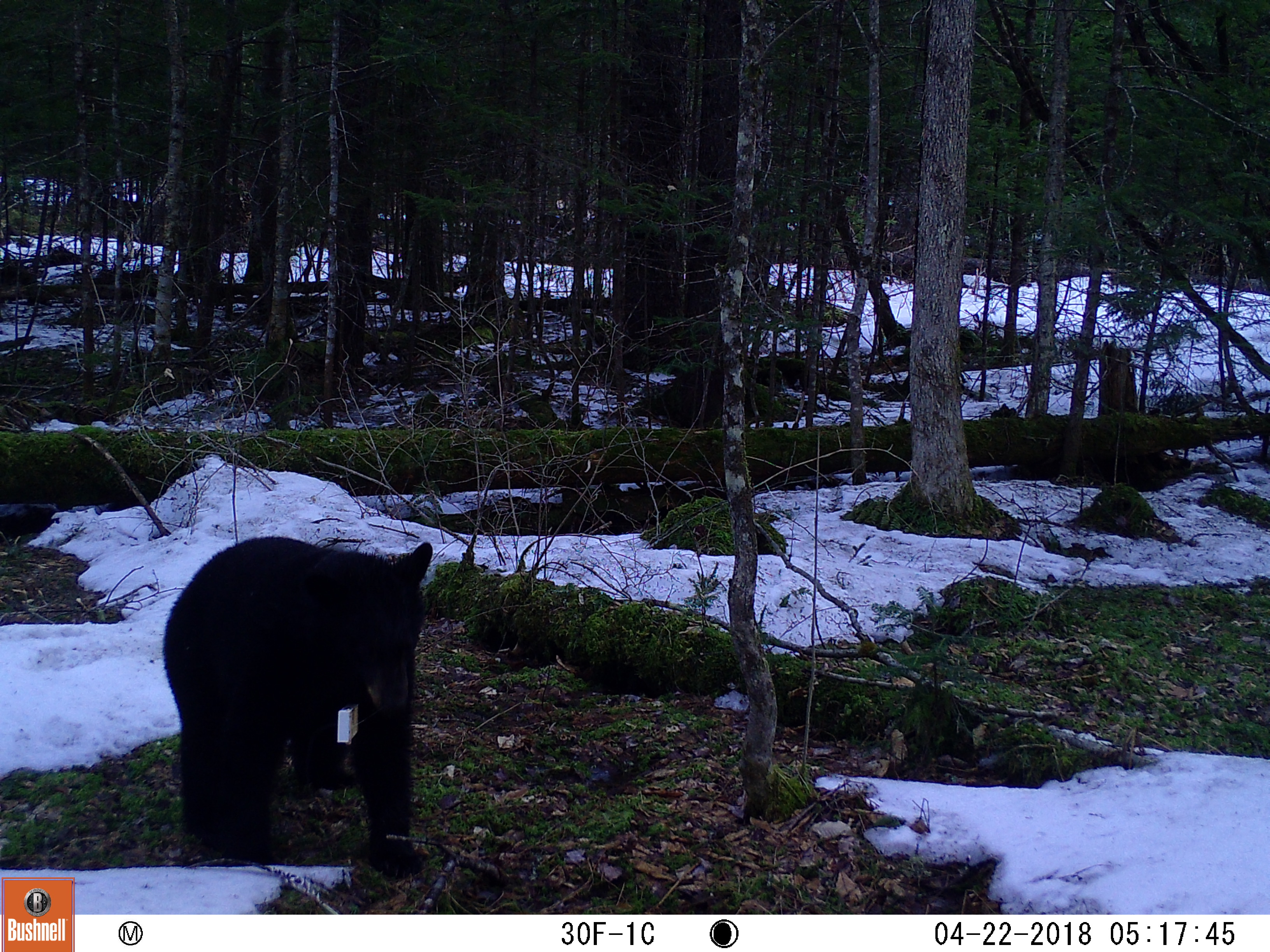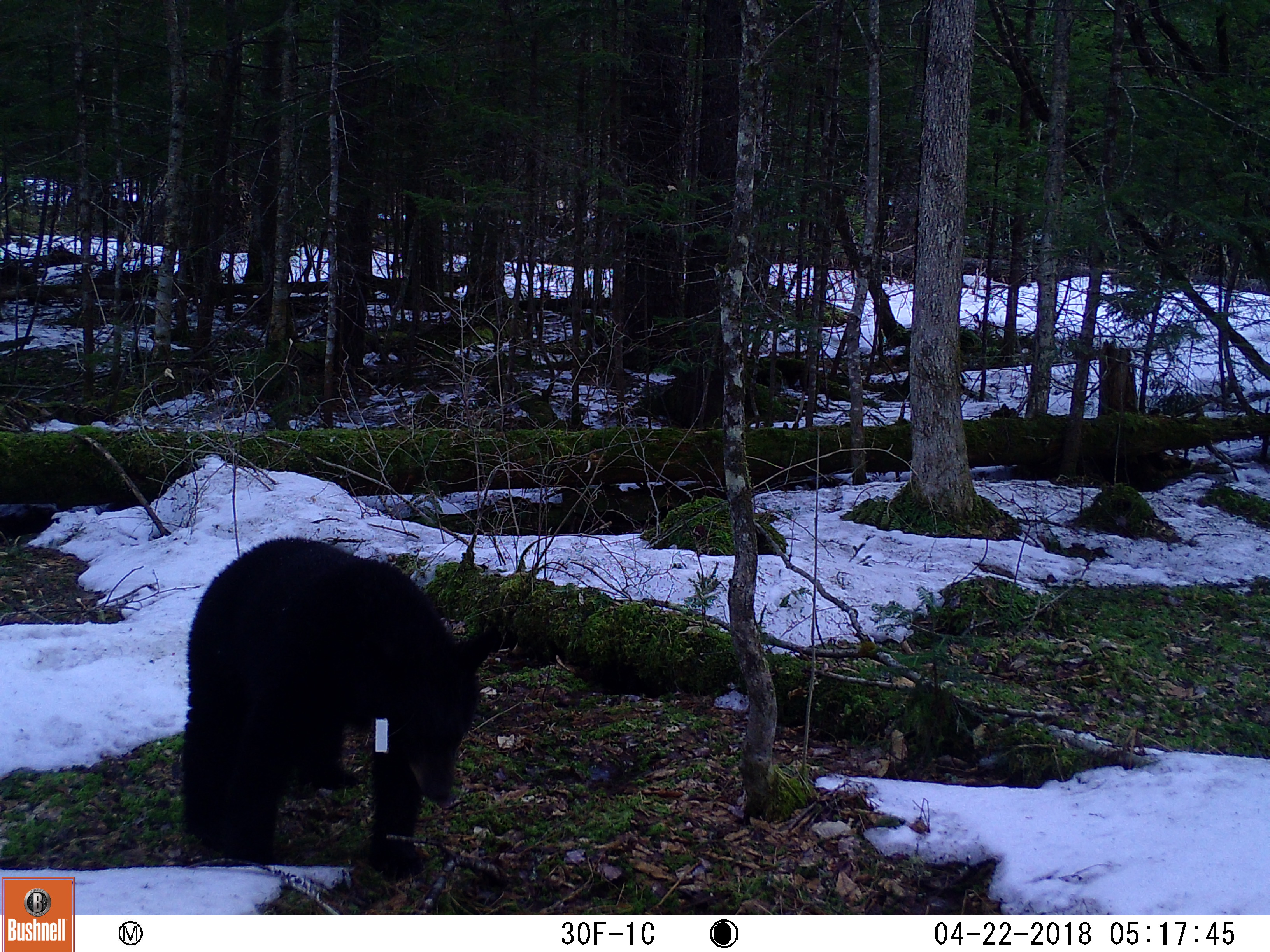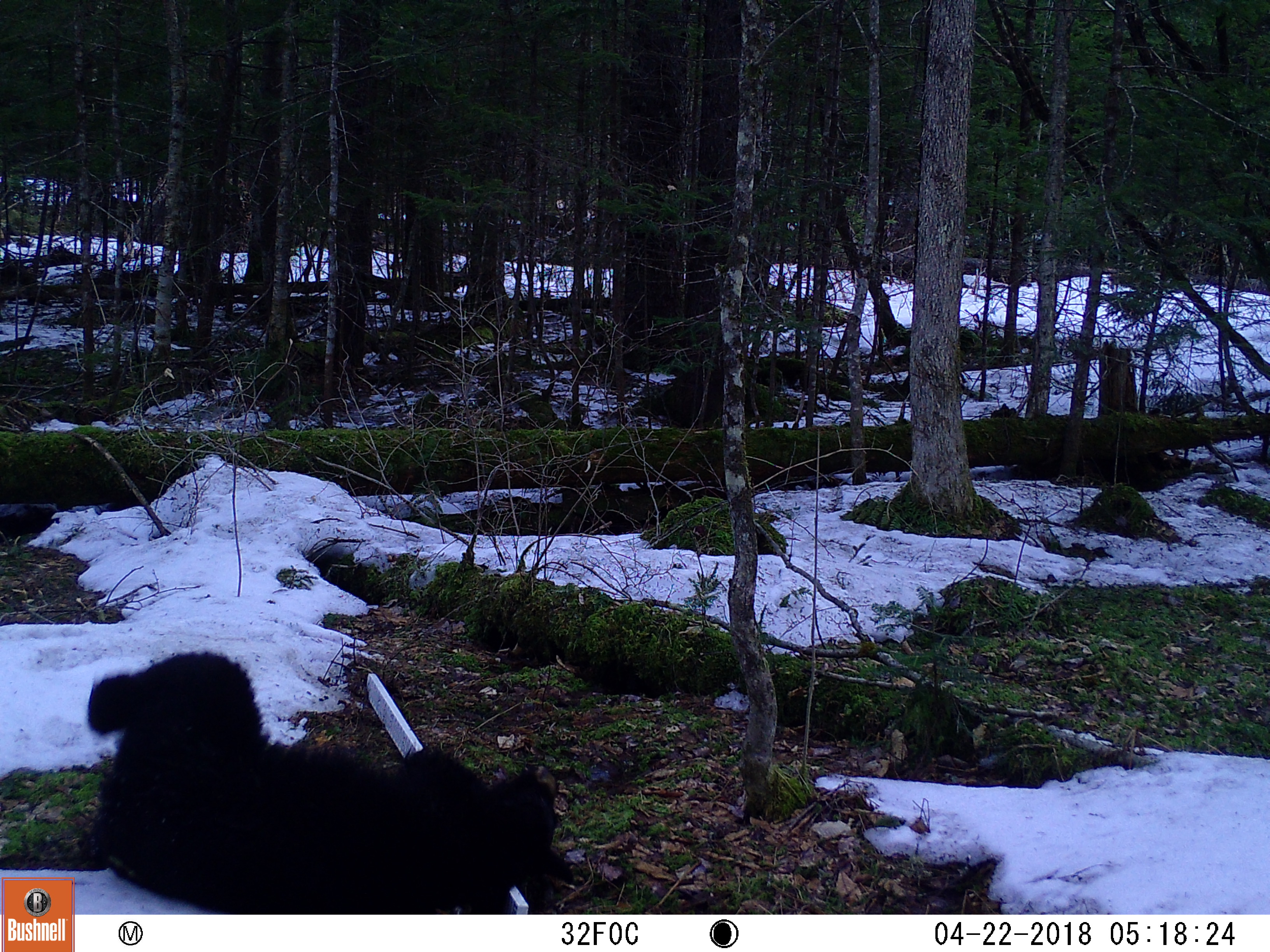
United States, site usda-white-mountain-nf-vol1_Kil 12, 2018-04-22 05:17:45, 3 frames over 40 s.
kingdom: Animalia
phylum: Chordata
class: Mammalia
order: Carnivora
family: Ursidae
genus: Ursus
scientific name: Ursus americanus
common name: black bear